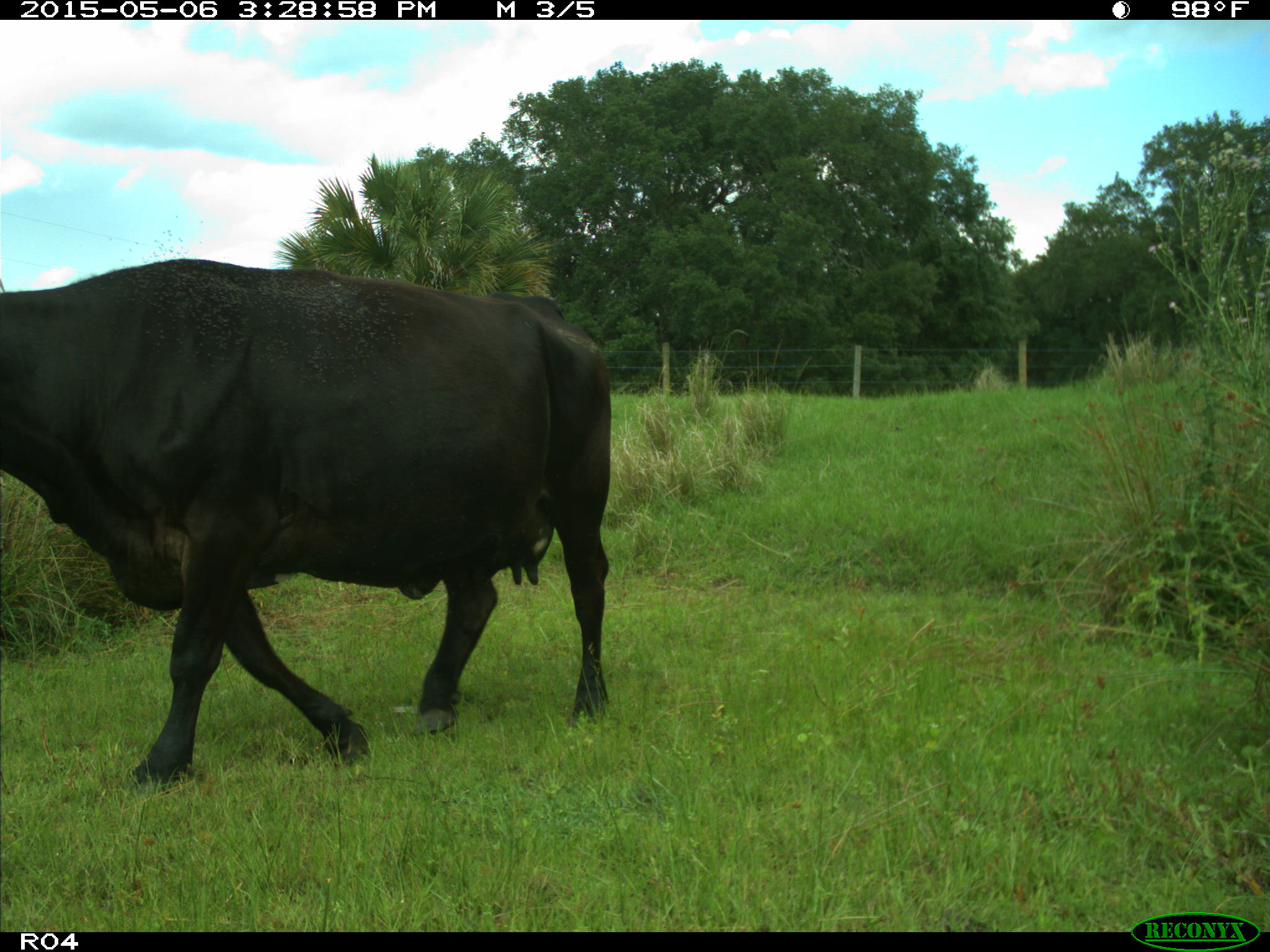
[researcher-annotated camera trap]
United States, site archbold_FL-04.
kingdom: Animalia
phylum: Chordata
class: Mammalia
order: Artiodactyla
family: Bovidae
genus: Bos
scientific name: Bos taurus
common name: domestic cow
Bos taurus (domestic cow).